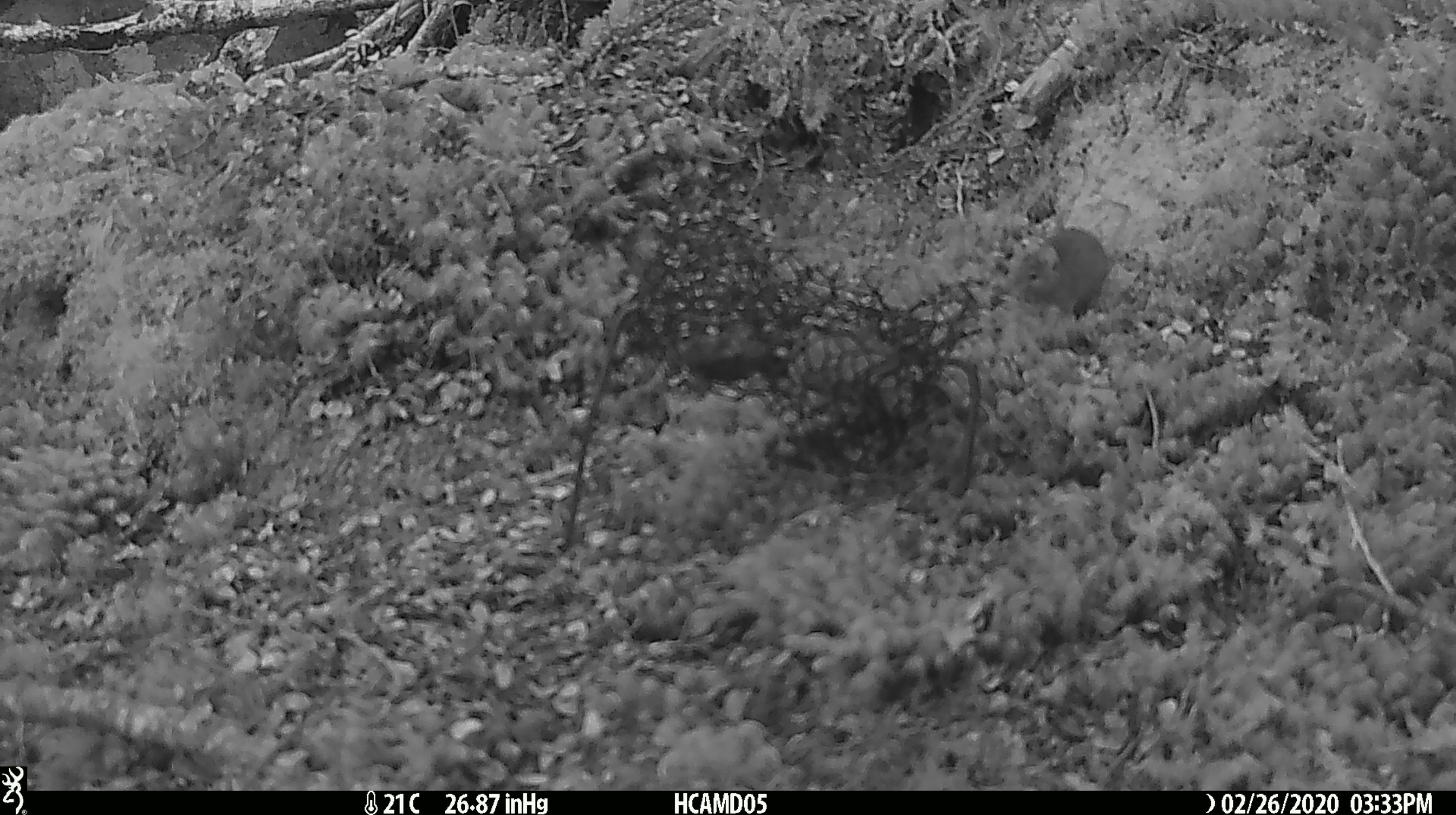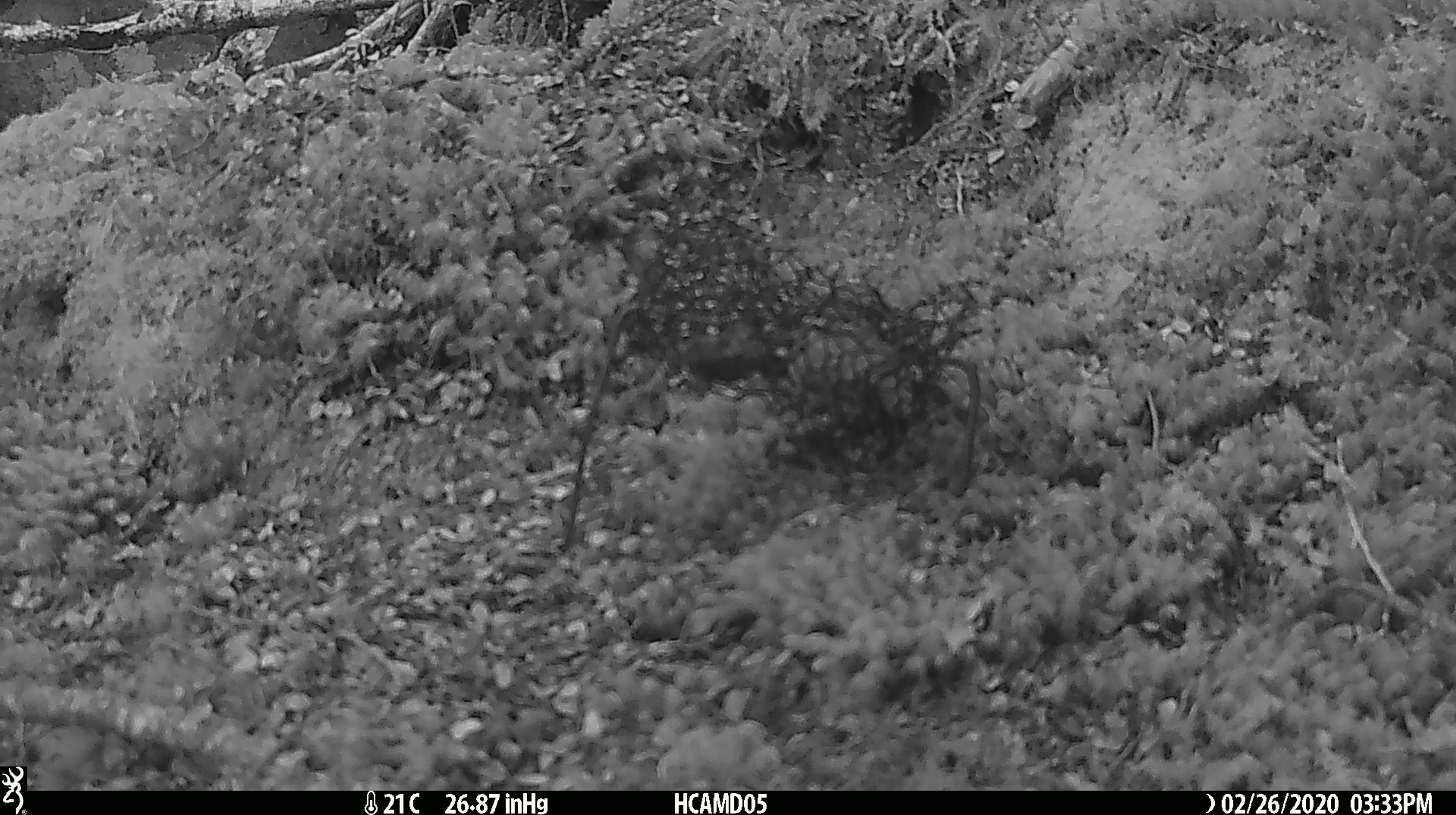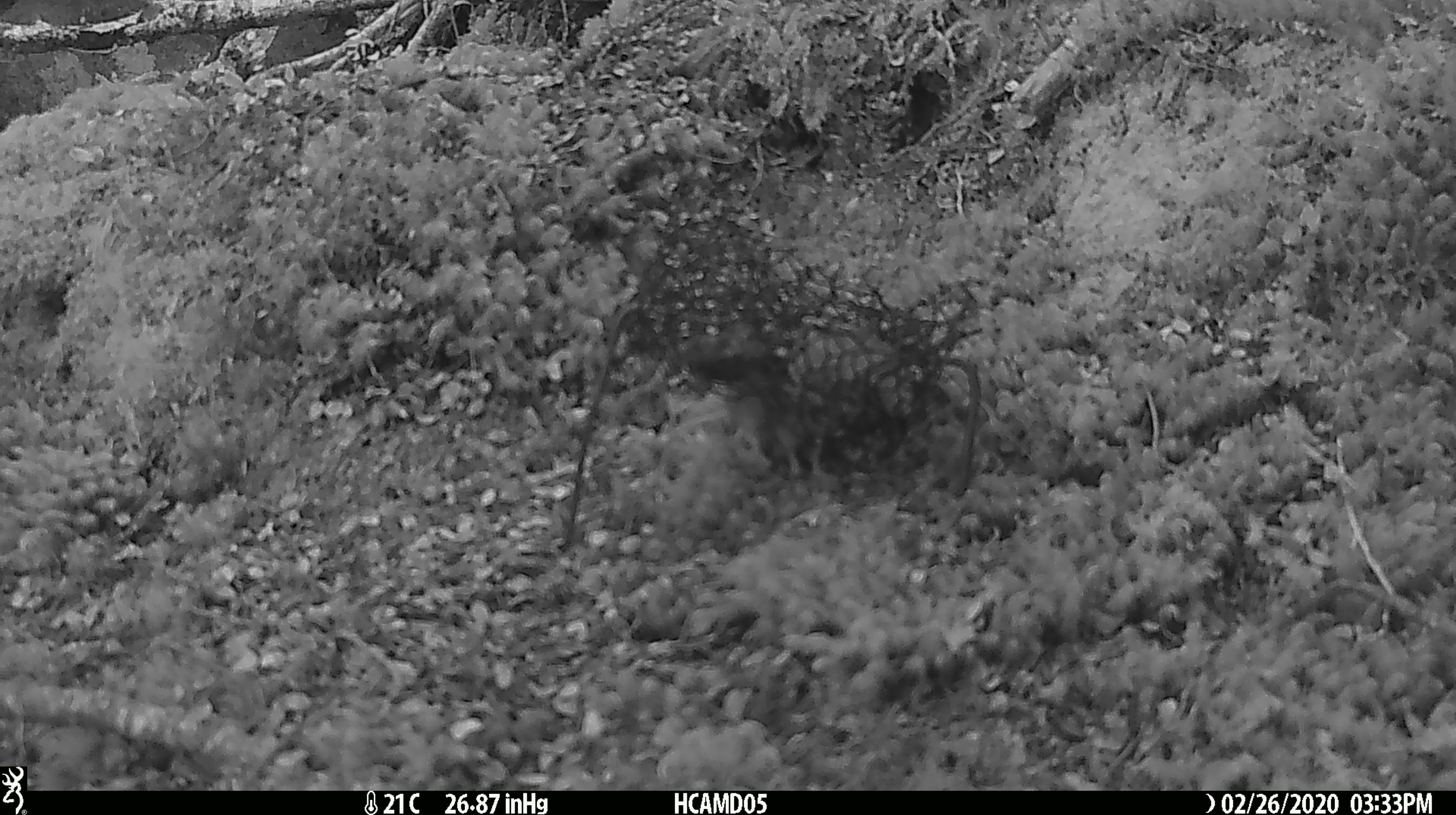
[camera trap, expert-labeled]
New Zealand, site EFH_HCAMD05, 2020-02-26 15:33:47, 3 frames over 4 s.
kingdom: Animalia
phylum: Chordata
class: Mammalia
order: Rodentia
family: Muridae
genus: Mus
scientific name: Mus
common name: mouse